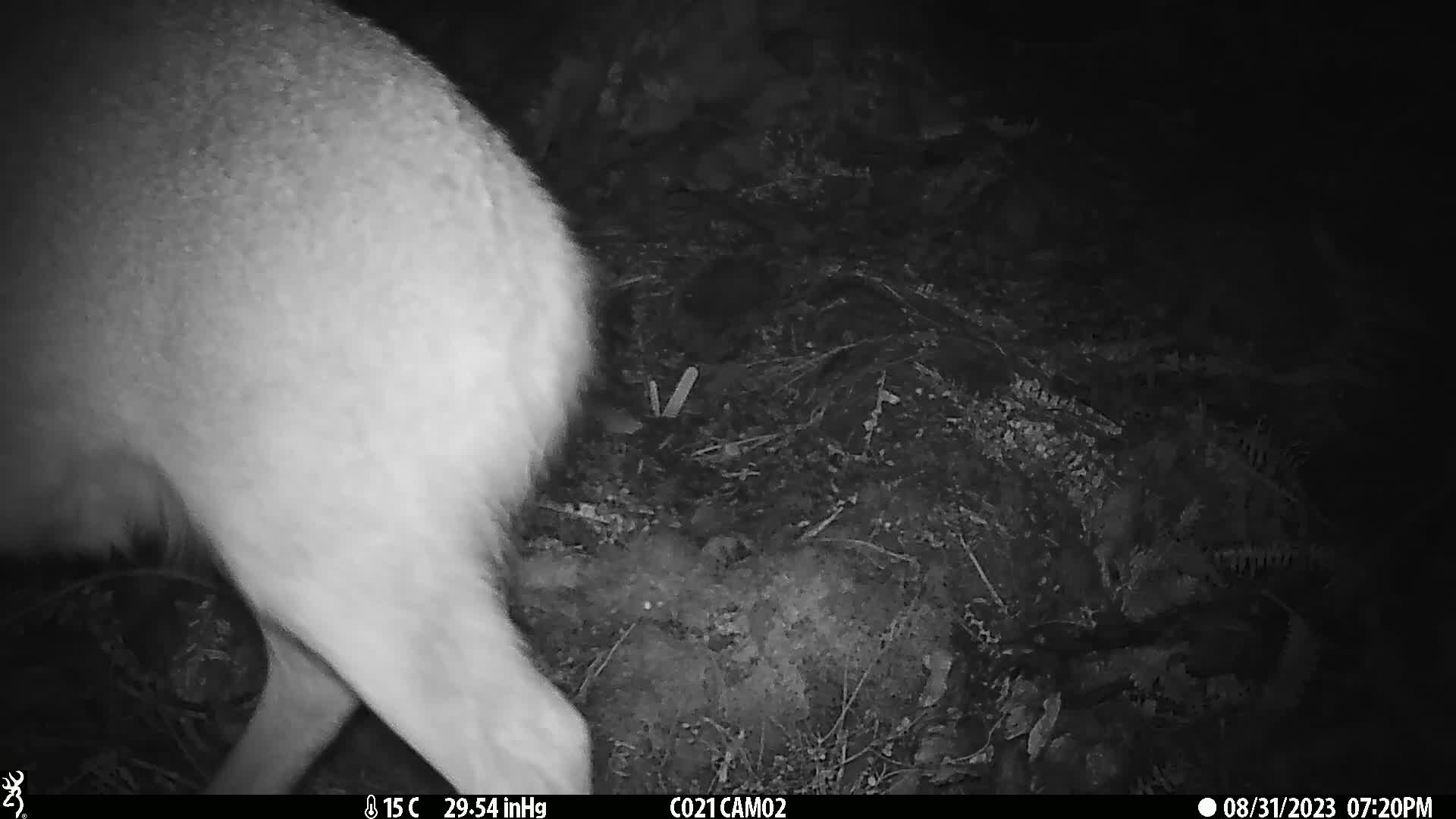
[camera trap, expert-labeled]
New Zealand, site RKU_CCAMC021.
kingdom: Animalia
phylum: Chordata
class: Mammalia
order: Artiodactyla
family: Cervidae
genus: Odocoileus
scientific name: Odocoileus virginianus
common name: white-tailed deer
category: white tailed deer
White tailed deer (white-tailed deer) (Odocoileus virginianus).